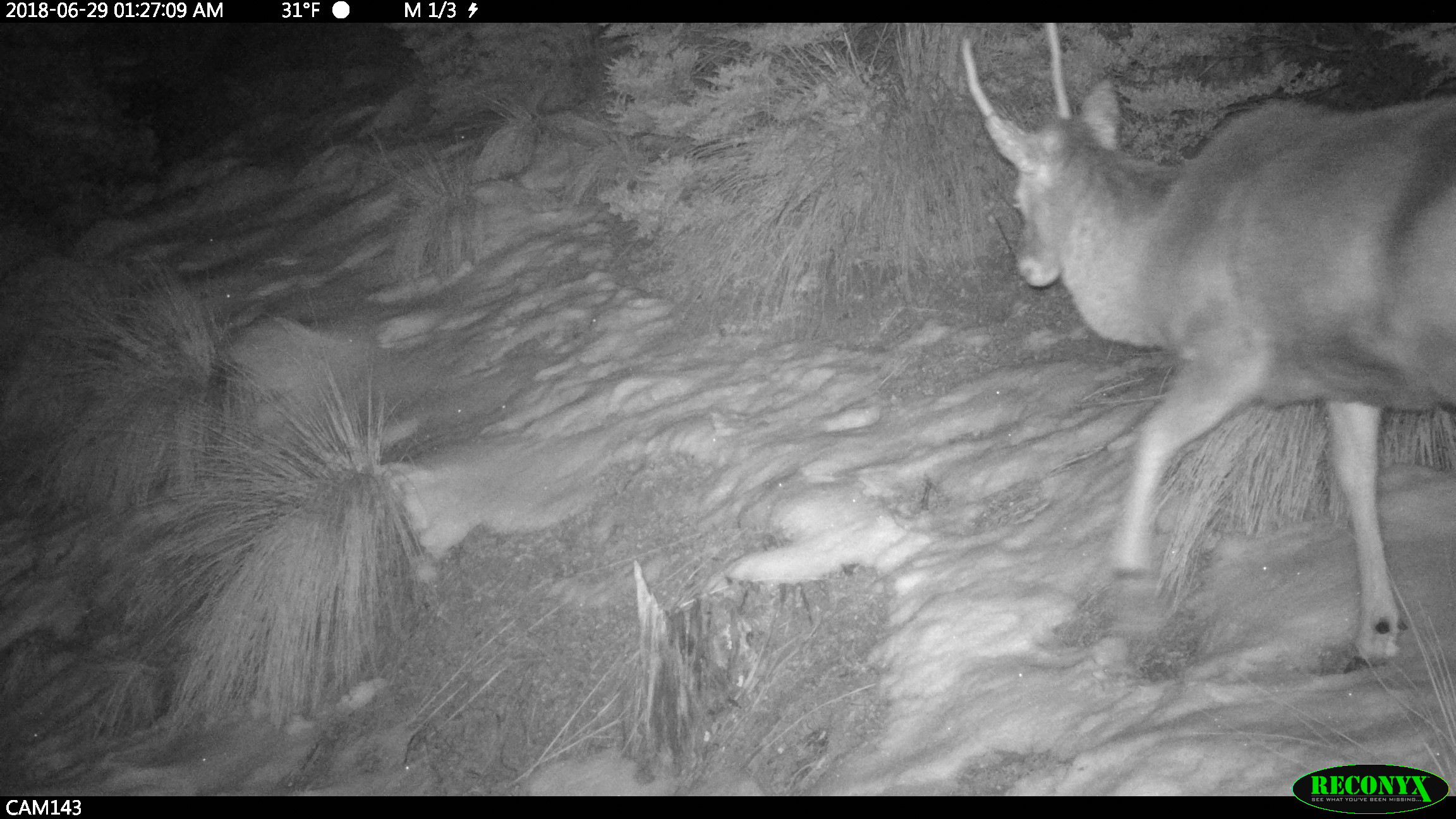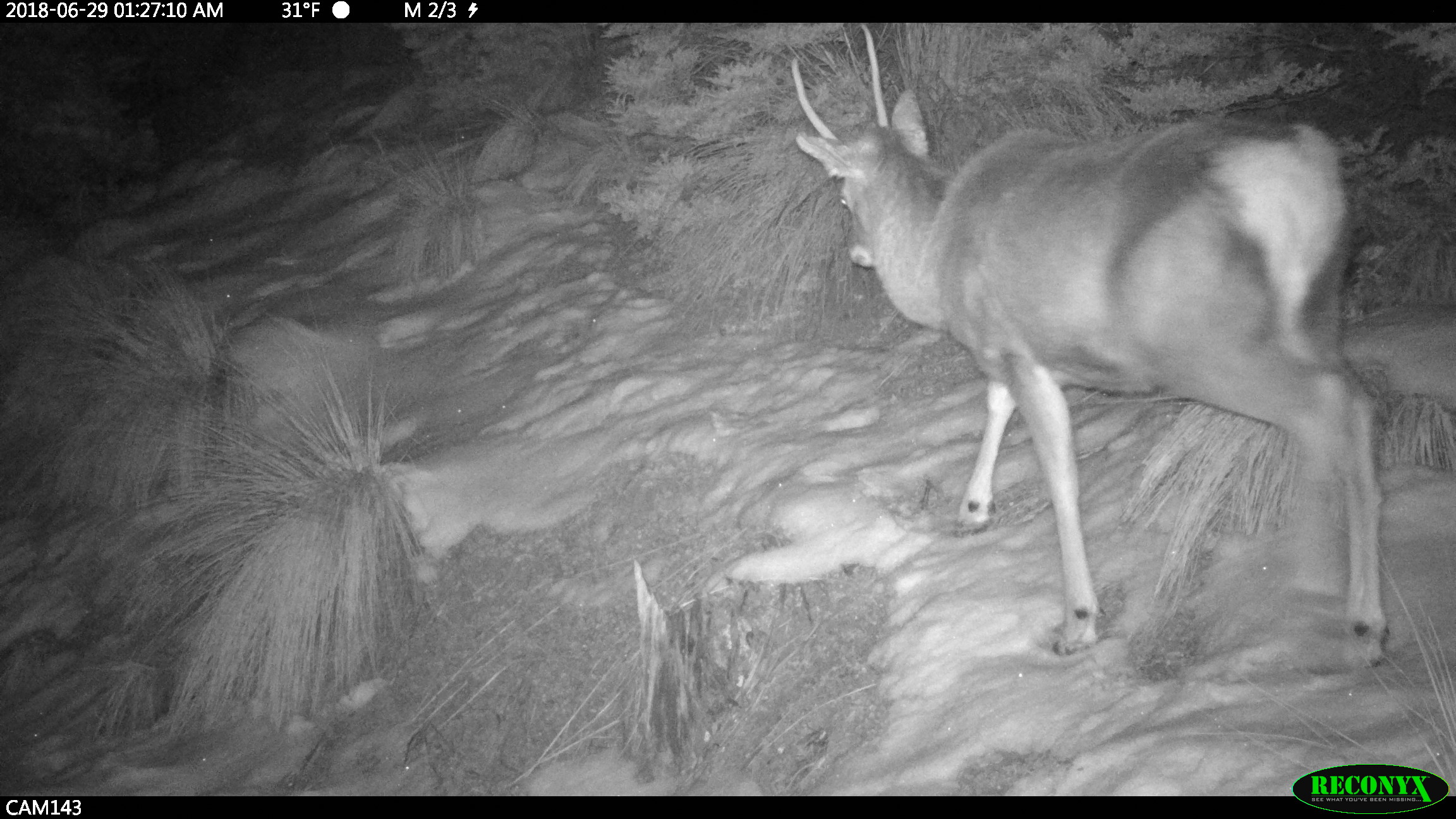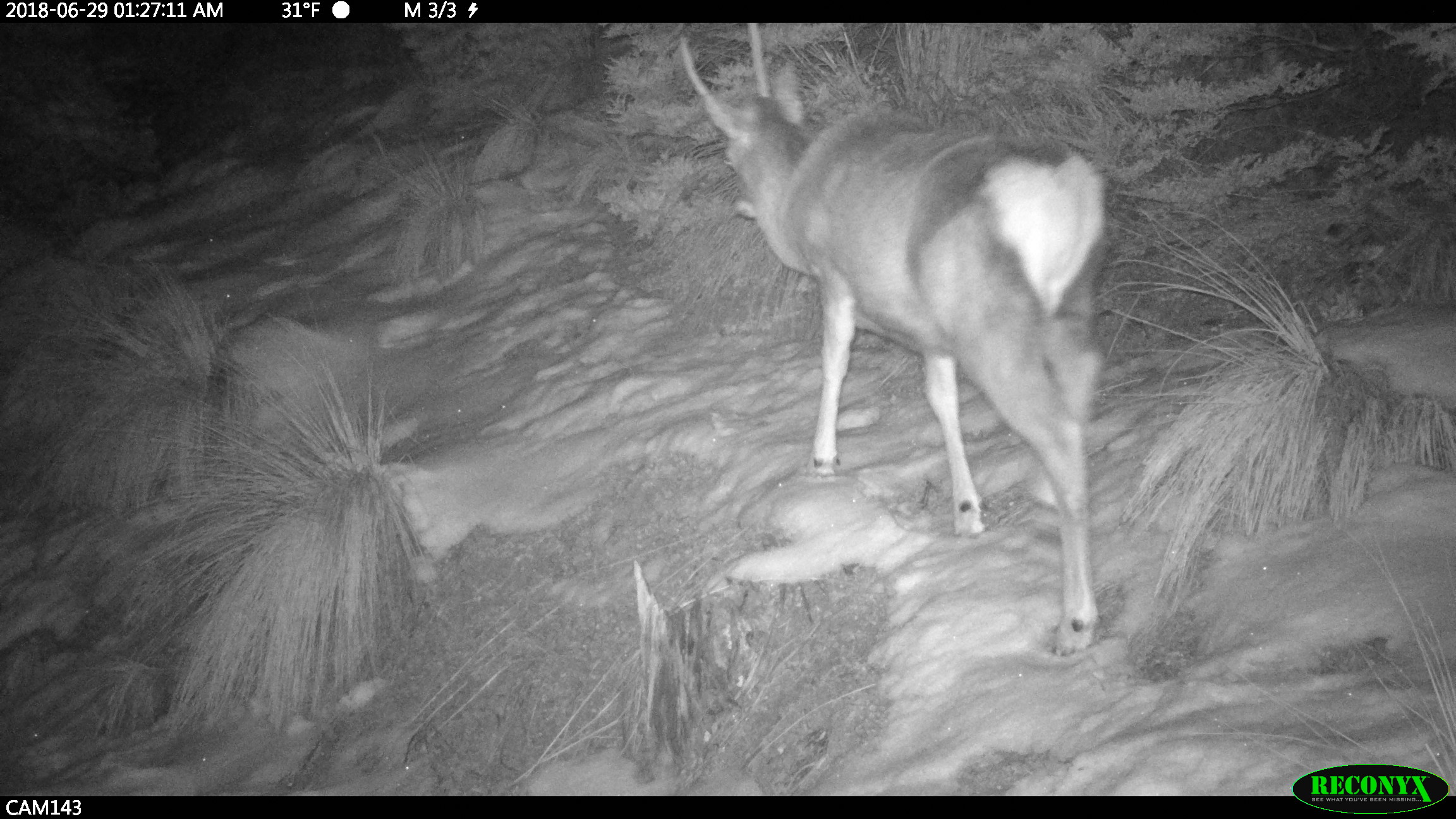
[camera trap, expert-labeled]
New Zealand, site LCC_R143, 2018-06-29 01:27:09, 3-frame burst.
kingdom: Animalia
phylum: Chordata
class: Mammalia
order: Artiodactyla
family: Cervidae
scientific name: Cervidae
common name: deer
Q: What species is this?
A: Deer (Cervidae).